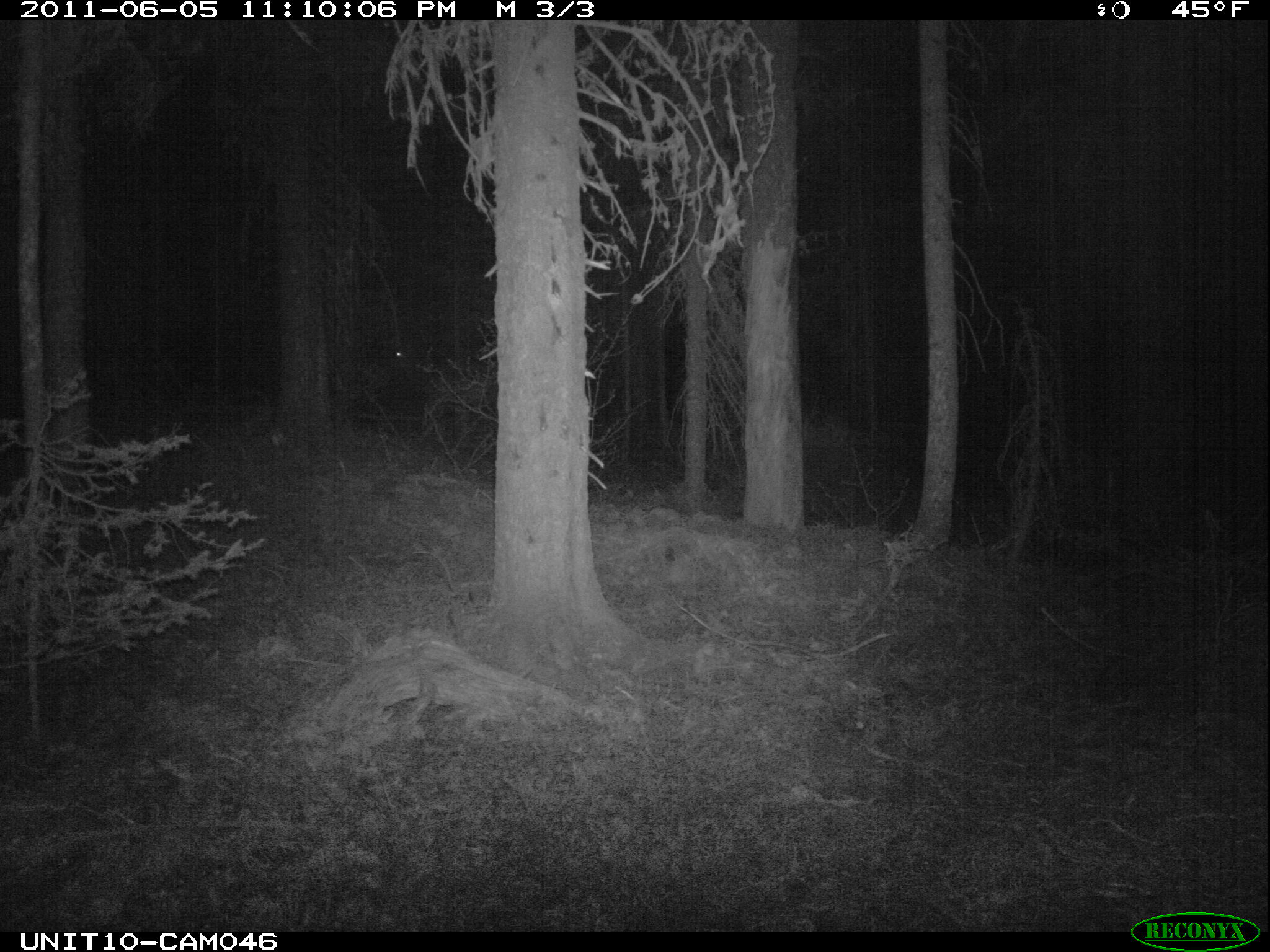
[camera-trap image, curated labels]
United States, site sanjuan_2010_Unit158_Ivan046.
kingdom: Animalia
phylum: Chordata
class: Mammalia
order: Artiodactyla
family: Cervidae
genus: Cervus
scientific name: Cervus elaphus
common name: red deer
Cervus elaphus (red deer).